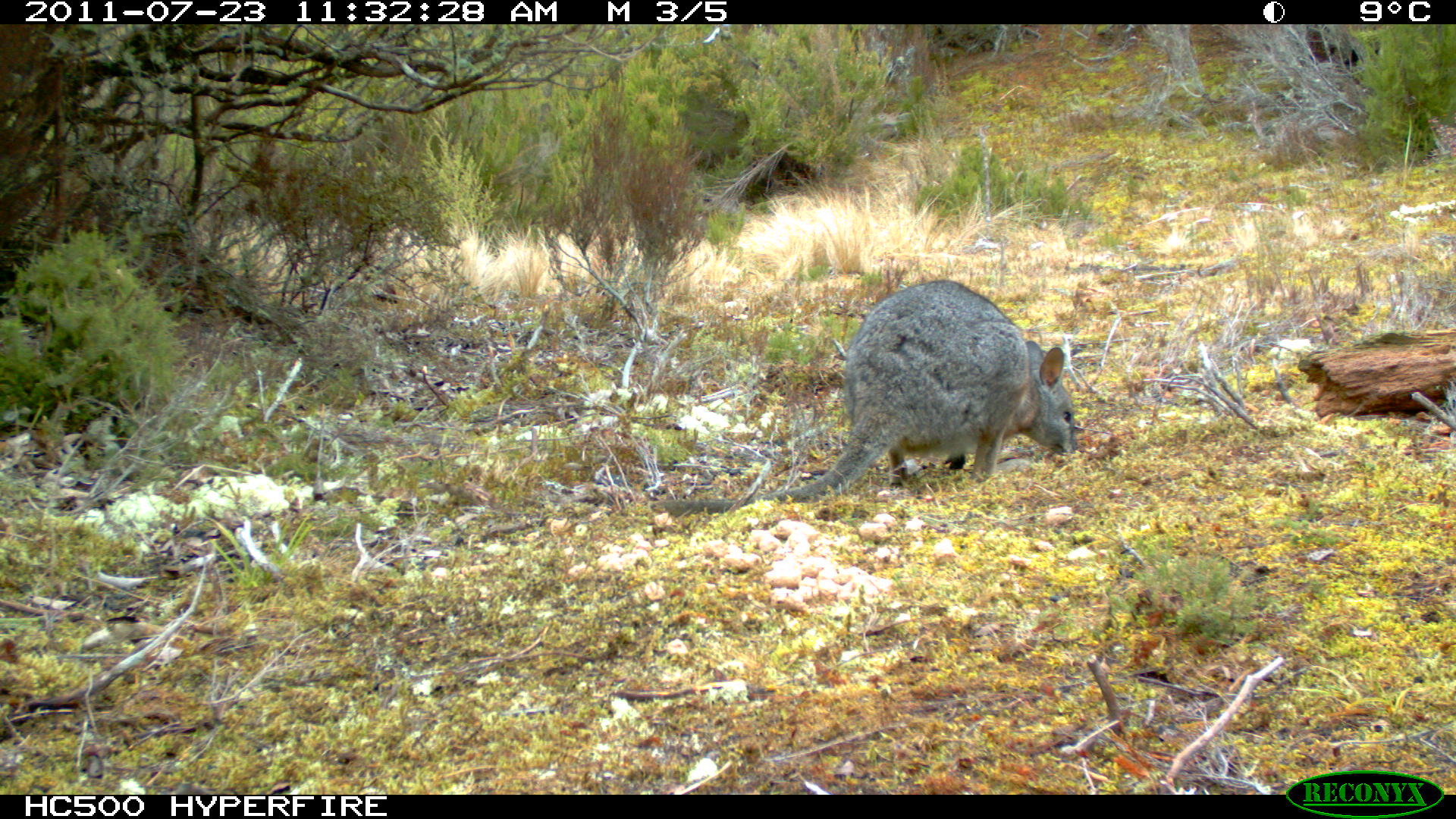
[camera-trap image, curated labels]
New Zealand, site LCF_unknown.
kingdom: Animalia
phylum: Chordata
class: Mammalia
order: Diprotodontia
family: Macropodidae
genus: Notamacropus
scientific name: Notamacropus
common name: wallaby